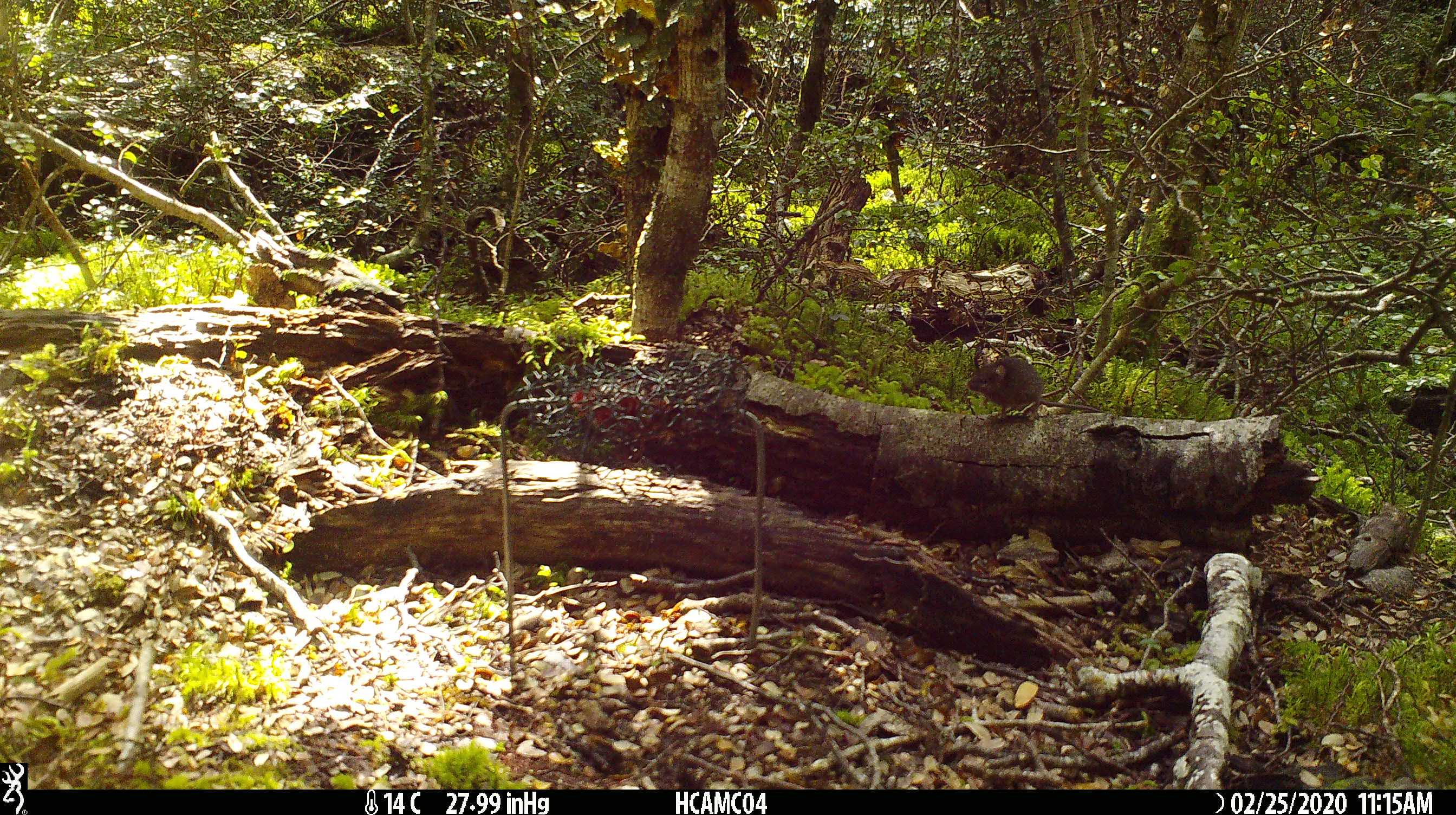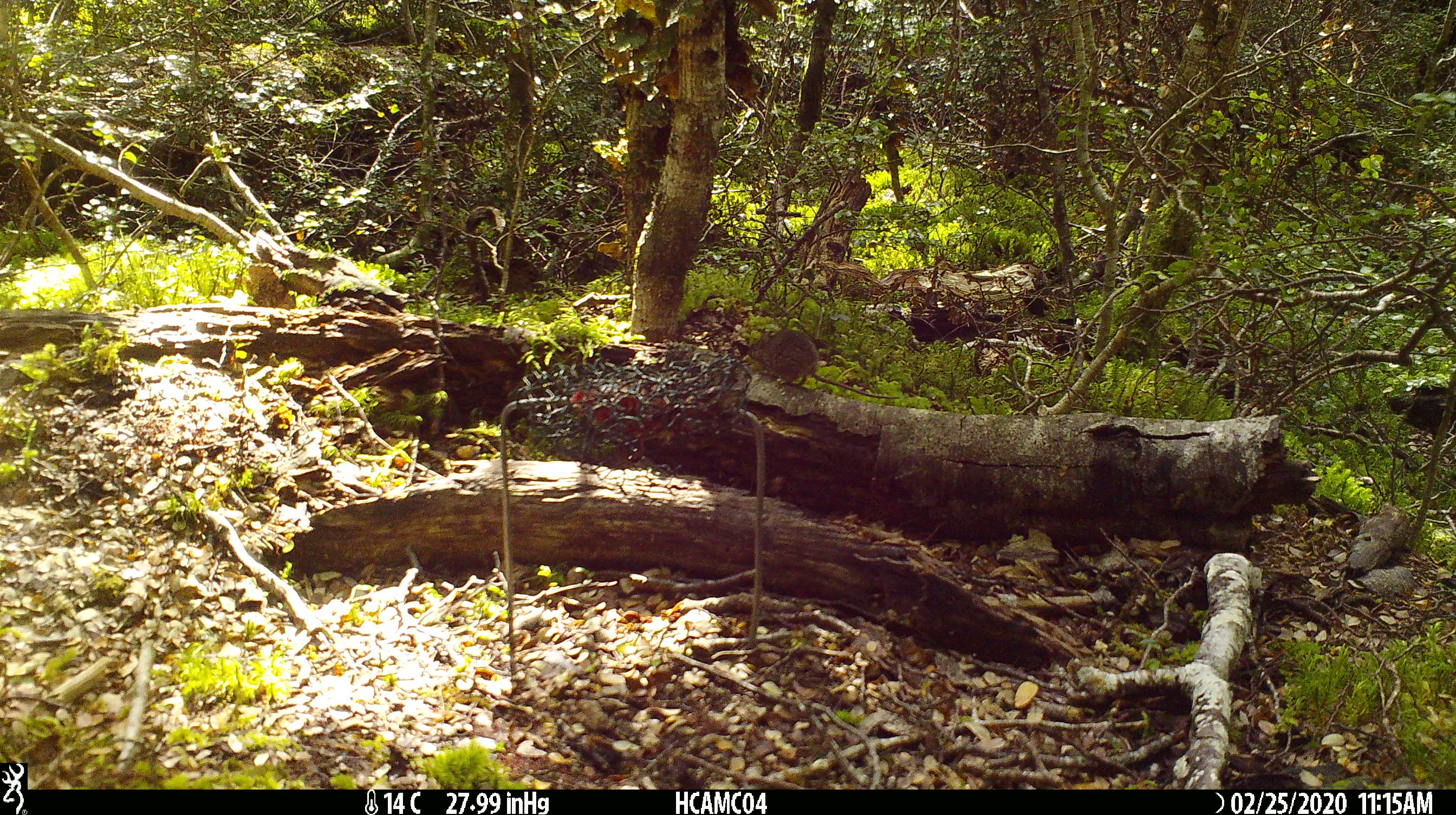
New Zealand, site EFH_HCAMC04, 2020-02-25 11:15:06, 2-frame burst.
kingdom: Animalia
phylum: Chordata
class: Mammalia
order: Rodentia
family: Muridae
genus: Mus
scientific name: Mus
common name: mouse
Mouse (Mus).